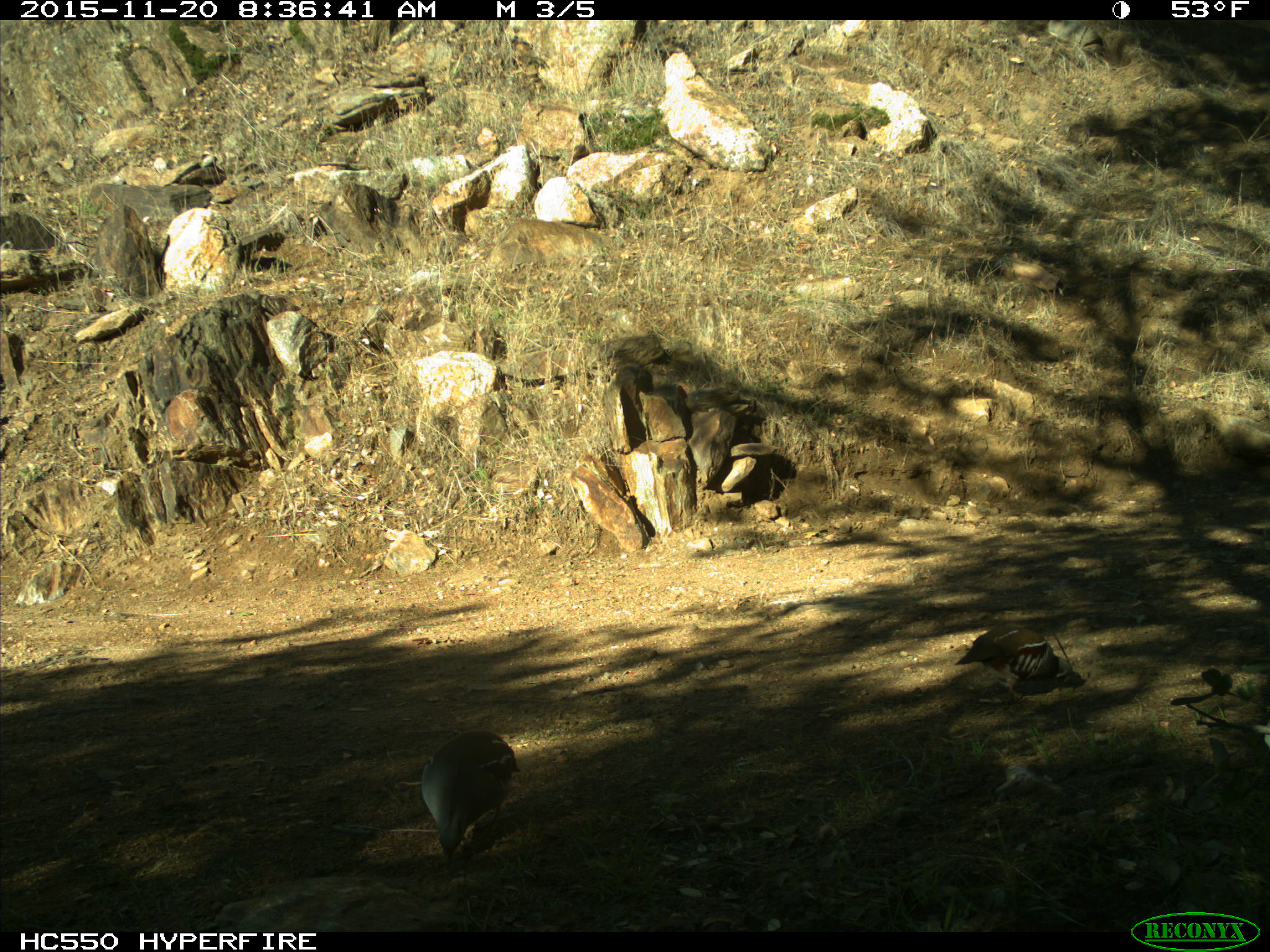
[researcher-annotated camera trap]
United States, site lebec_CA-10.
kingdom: Animalia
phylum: Chordata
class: Aves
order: Galliformes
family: Odontophoridae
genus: Callipepla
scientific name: Callipepla californica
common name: california quail